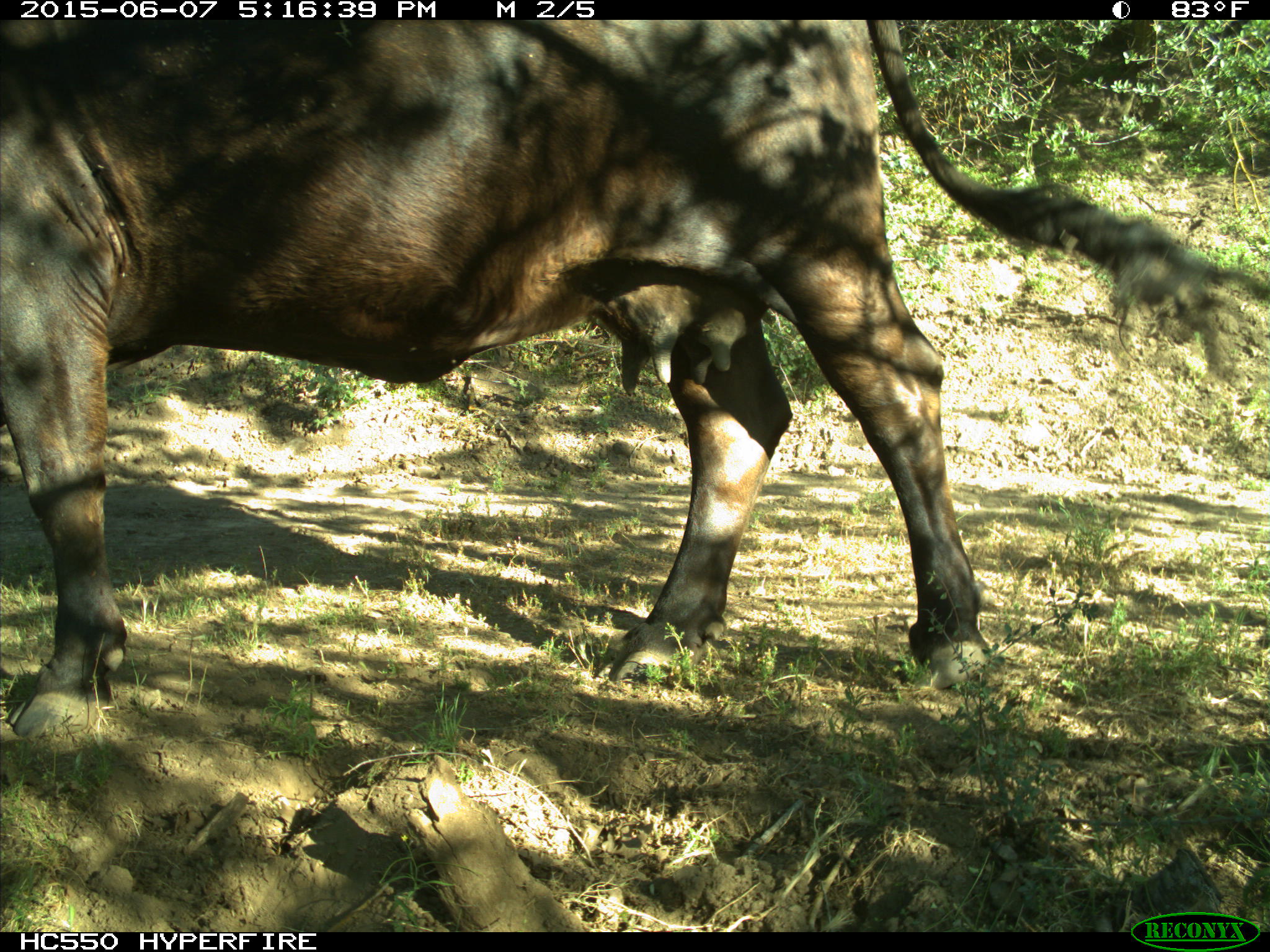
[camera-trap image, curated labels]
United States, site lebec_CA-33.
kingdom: Animalia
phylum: Chordata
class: Mammalia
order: Artiodactyla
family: Bovidae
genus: Bos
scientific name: Bos taurus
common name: domestic cow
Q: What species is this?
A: Bos taurus (domestic cow).